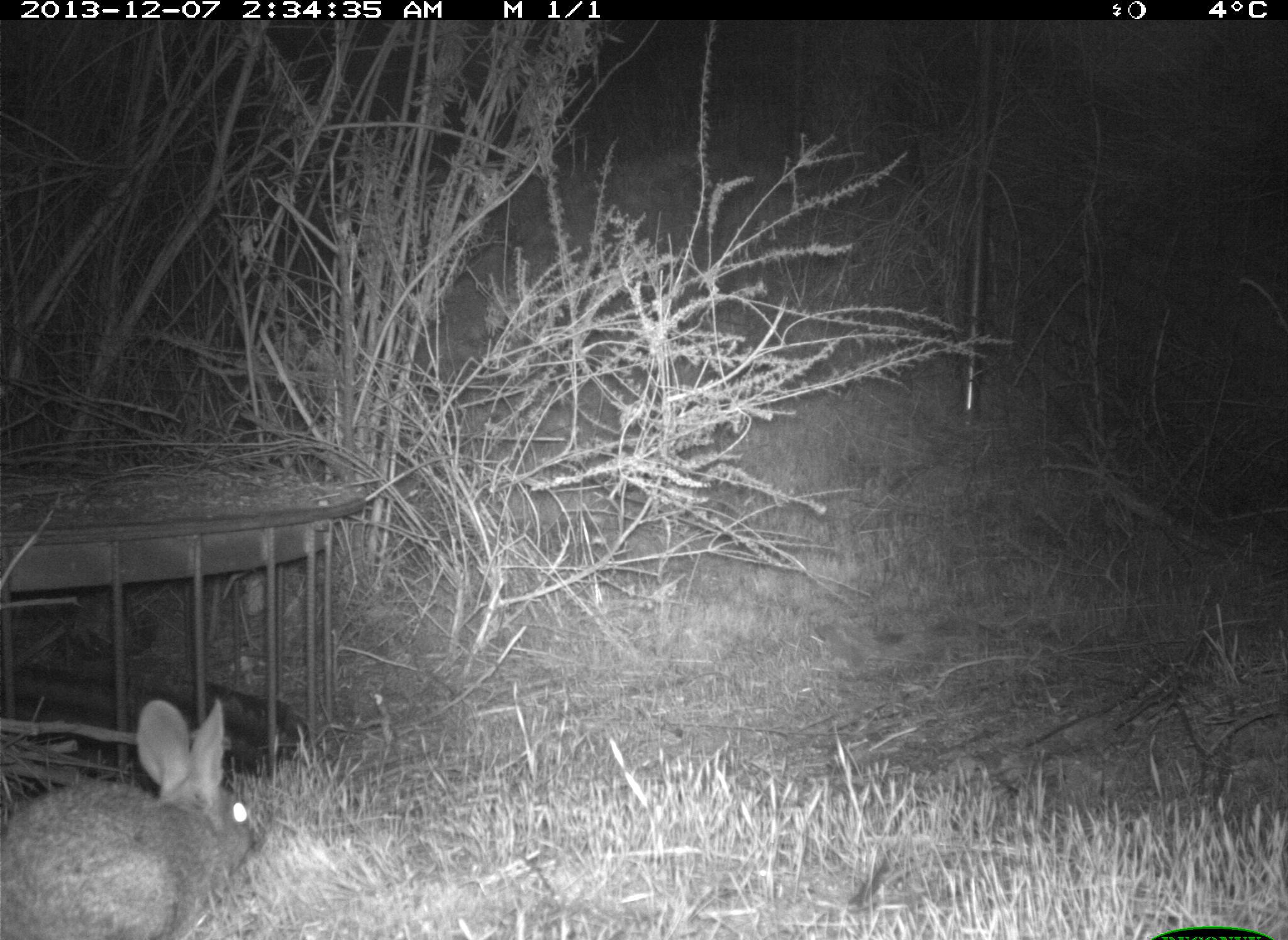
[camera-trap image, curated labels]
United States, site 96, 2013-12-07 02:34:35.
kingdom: Animalia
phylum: Chordata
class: Mammalia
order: Lagomorpha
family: Leporidae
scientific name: Leporidae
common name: rabbits and hares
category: rabbit